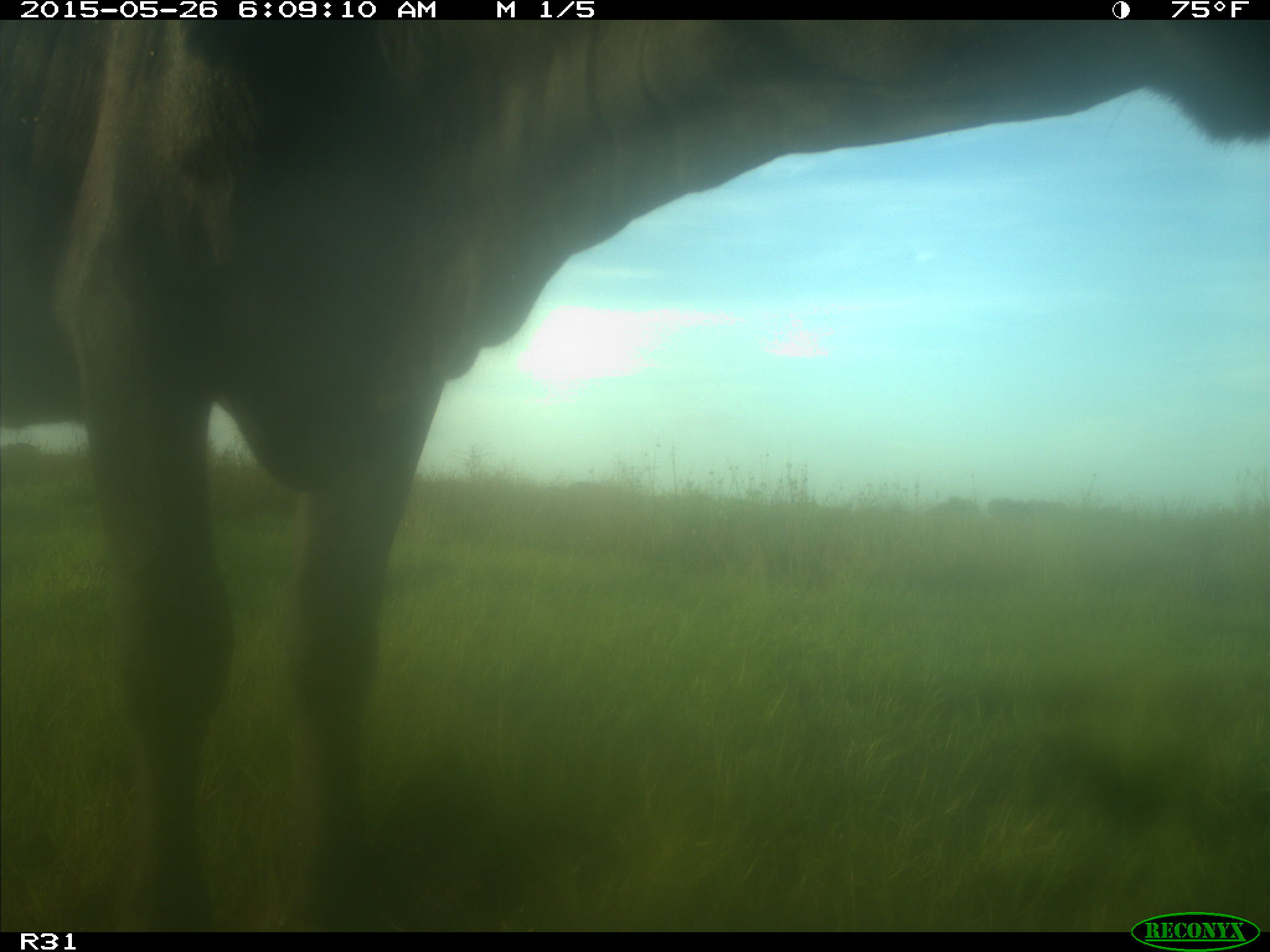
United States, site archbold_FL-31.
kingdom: Animalia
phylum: Chordata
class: Mammalia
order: Artiodactyla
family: Bovidae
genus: Bos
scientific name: Bos taurus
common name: domestic cow